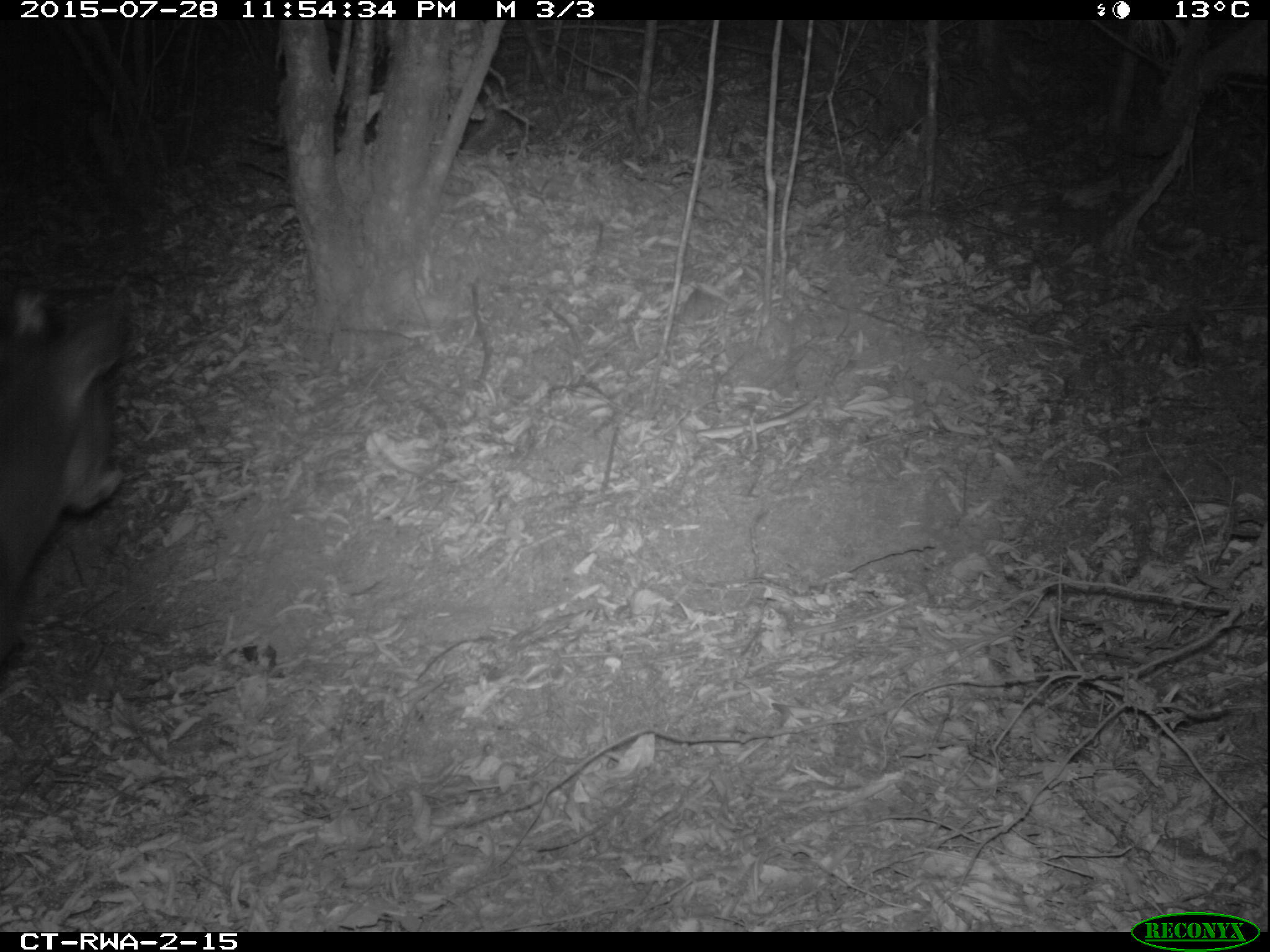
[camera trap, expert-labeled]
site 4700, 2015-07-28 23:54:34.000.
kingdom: Animalia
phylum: Chordata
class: Mammalia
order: Artiodactyla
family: Bovidae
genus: Cephalophus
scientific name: Cephalophus silvicultor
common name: light-backed duiker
Cephalophus silvicultor (light-backed duiker), count 1.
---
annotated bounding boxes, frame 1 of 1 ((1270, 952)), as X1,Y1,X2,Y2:
cephalophus silvicultor: 0,290,126,662